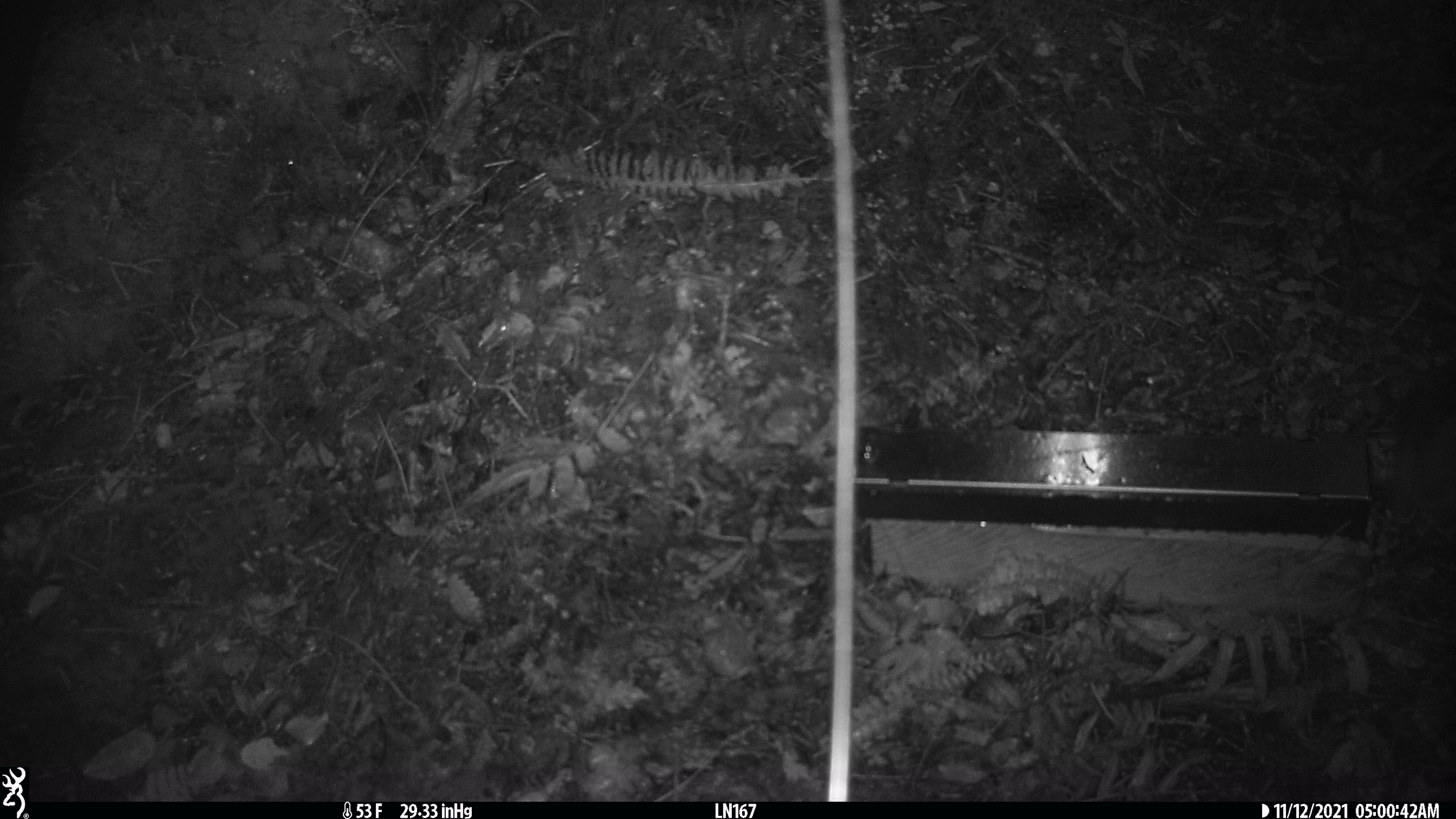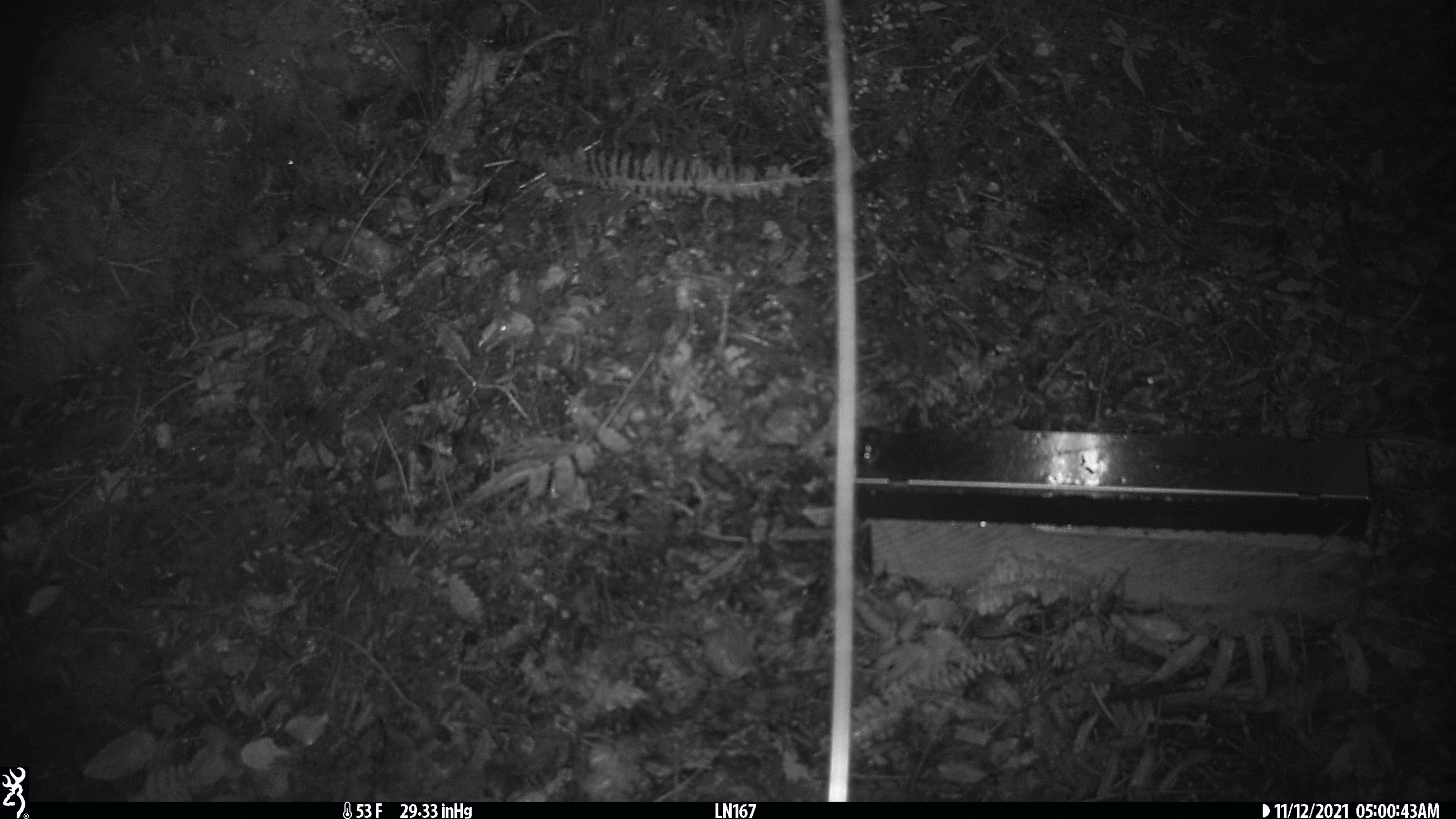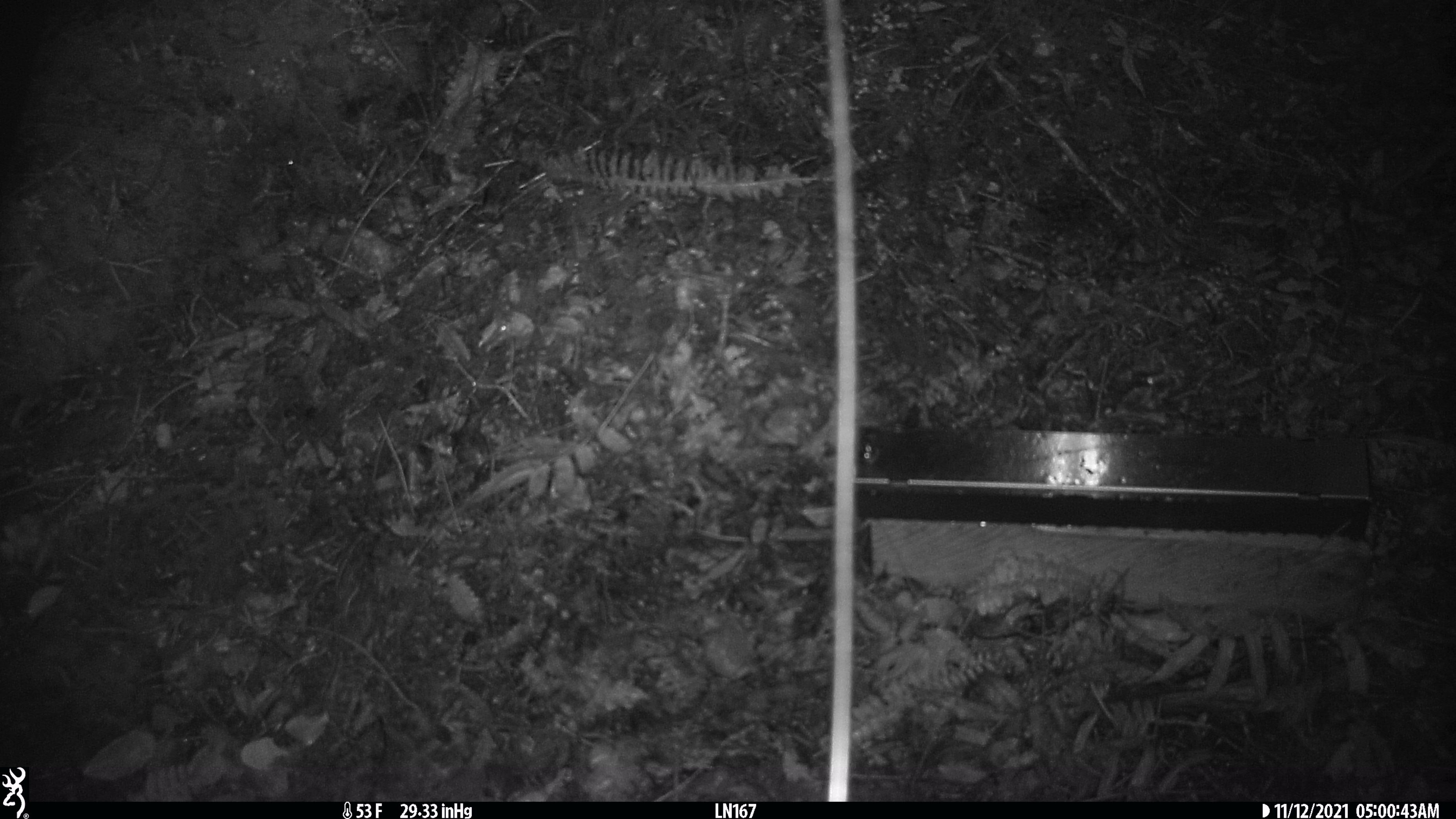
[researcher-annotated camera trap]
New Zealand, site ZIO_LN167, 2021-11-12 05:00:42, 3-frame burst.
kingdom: Animalia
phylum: Chordata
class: Mammalia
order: Carnivora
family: Mustelidae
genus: Mustela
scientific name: Mustela erminea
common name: stoat